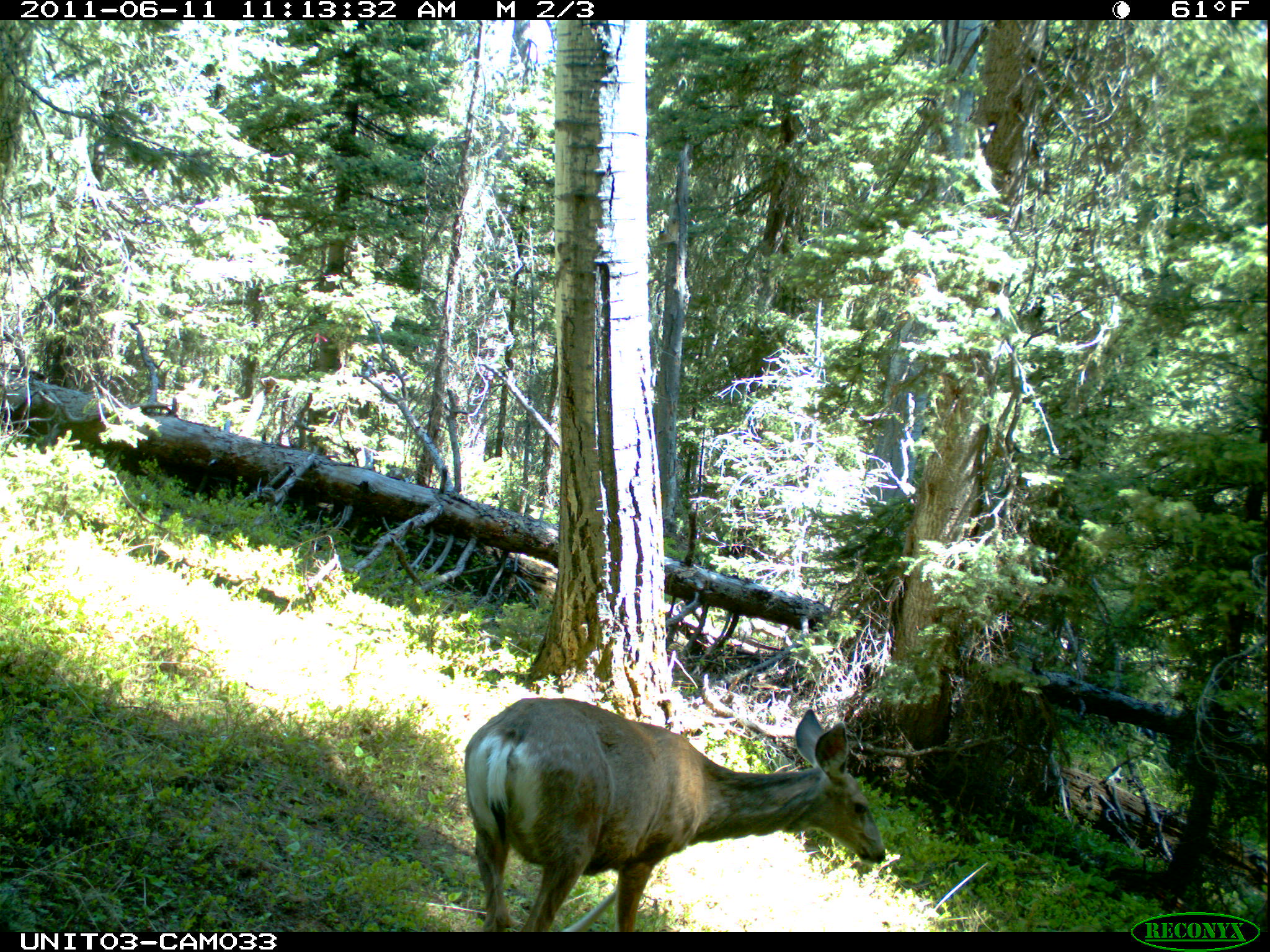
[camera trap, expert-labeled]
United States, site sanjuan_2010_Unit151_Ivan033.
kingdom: Animalia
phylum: Chordata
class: Mammalia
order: Artiodactyla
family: Cervidae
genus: Odocoileus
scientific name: Odocoileus hemionus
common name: mule deer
Odocoileus hemionus (mule deer).